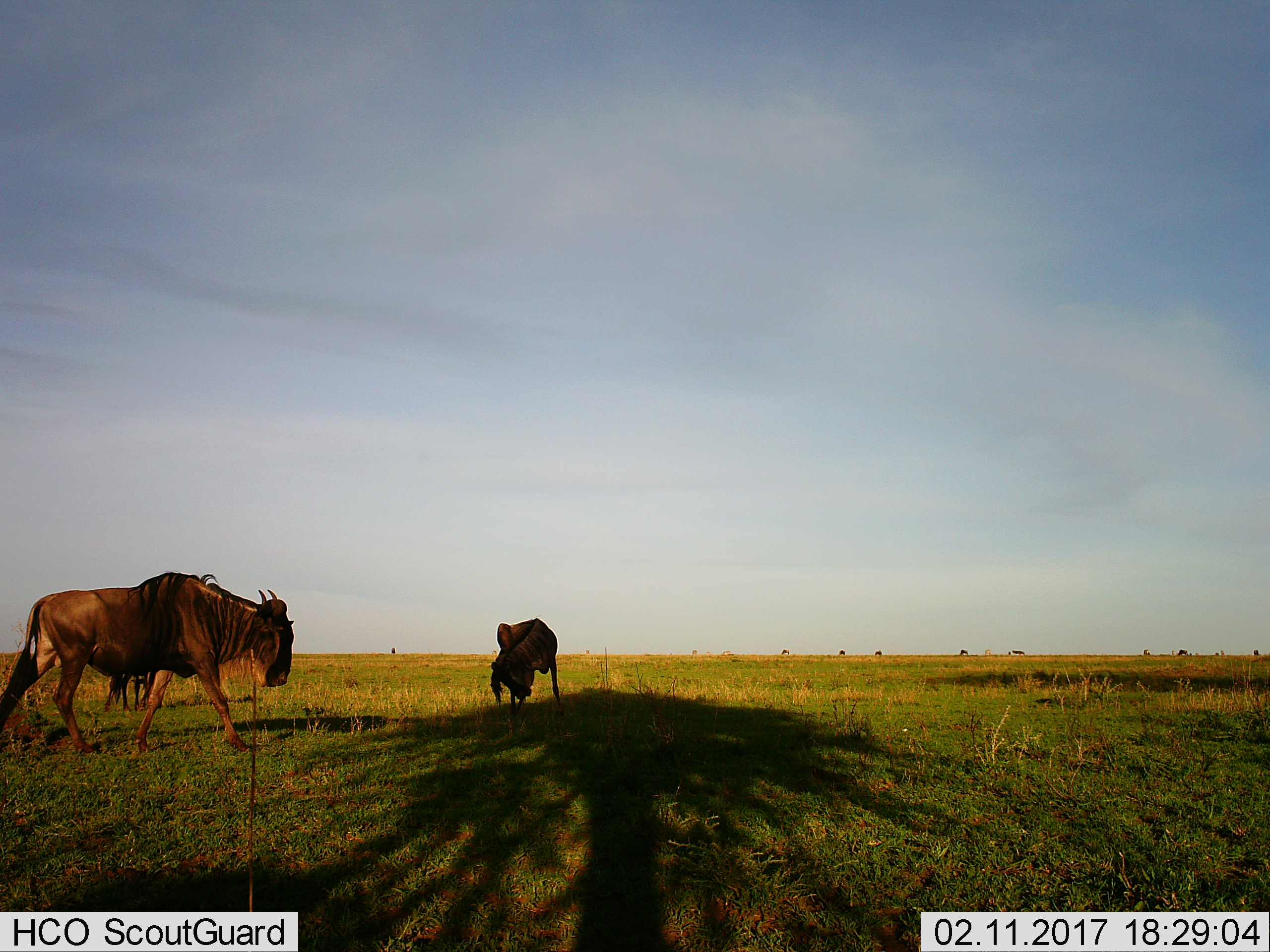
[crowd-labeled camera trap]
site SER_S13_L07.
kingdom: Animalia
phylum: Chordata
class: Mammalia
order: Artiodactyla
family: Bovidae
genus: Connochaetes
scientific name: Connochaetes taurinus taurinus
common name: blue wildebeest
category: wildebeestblue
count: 9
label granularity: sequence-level